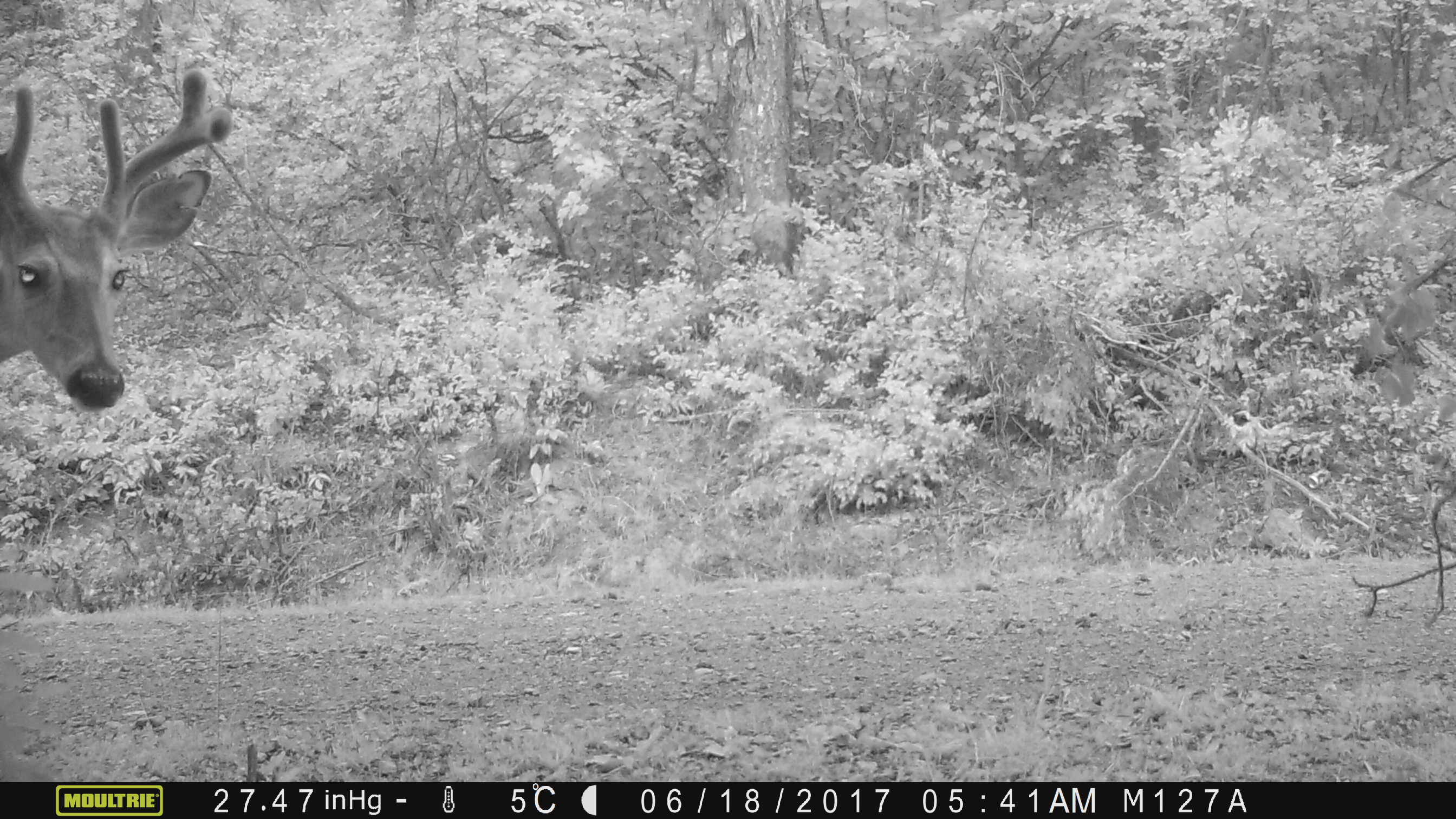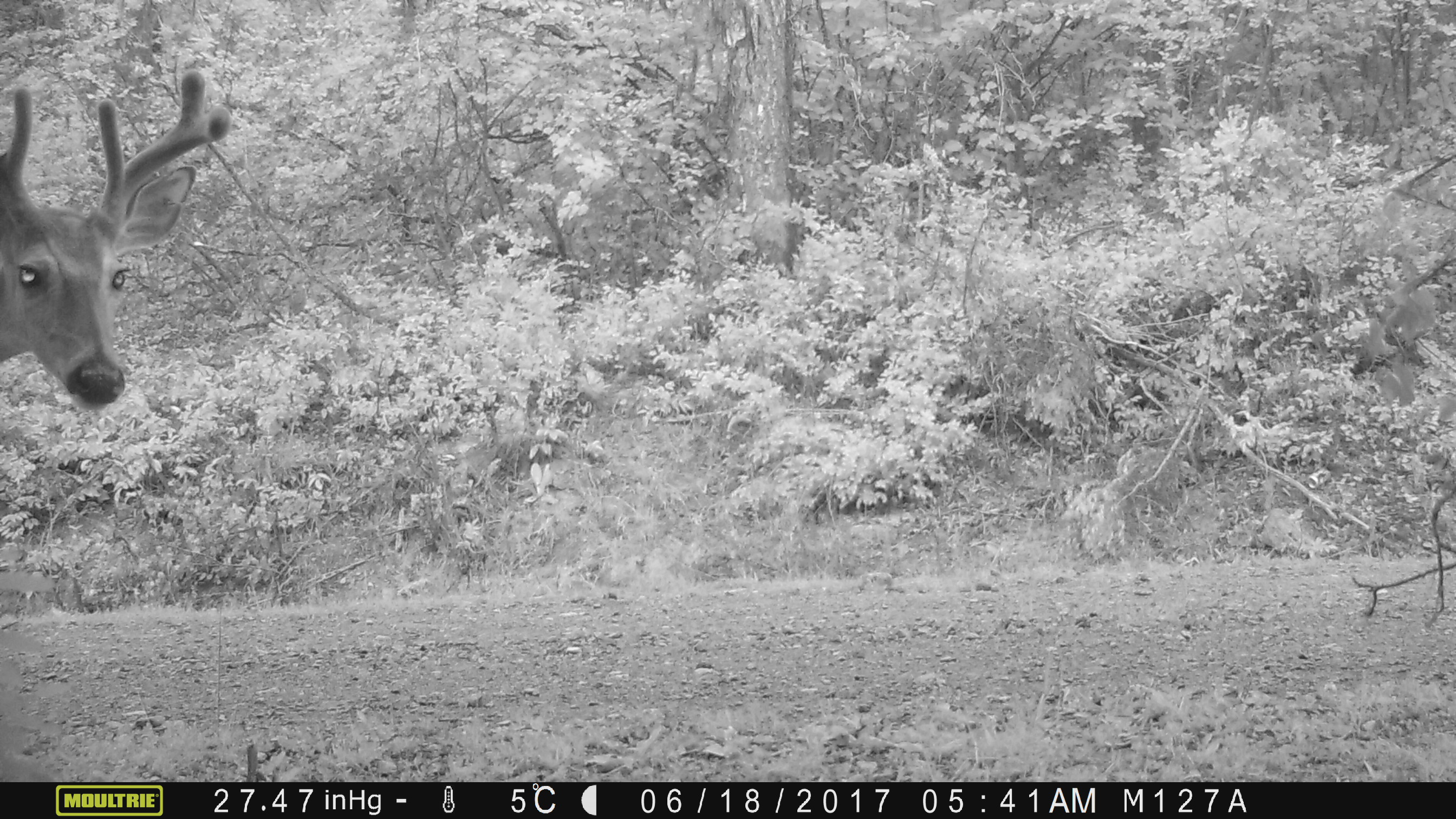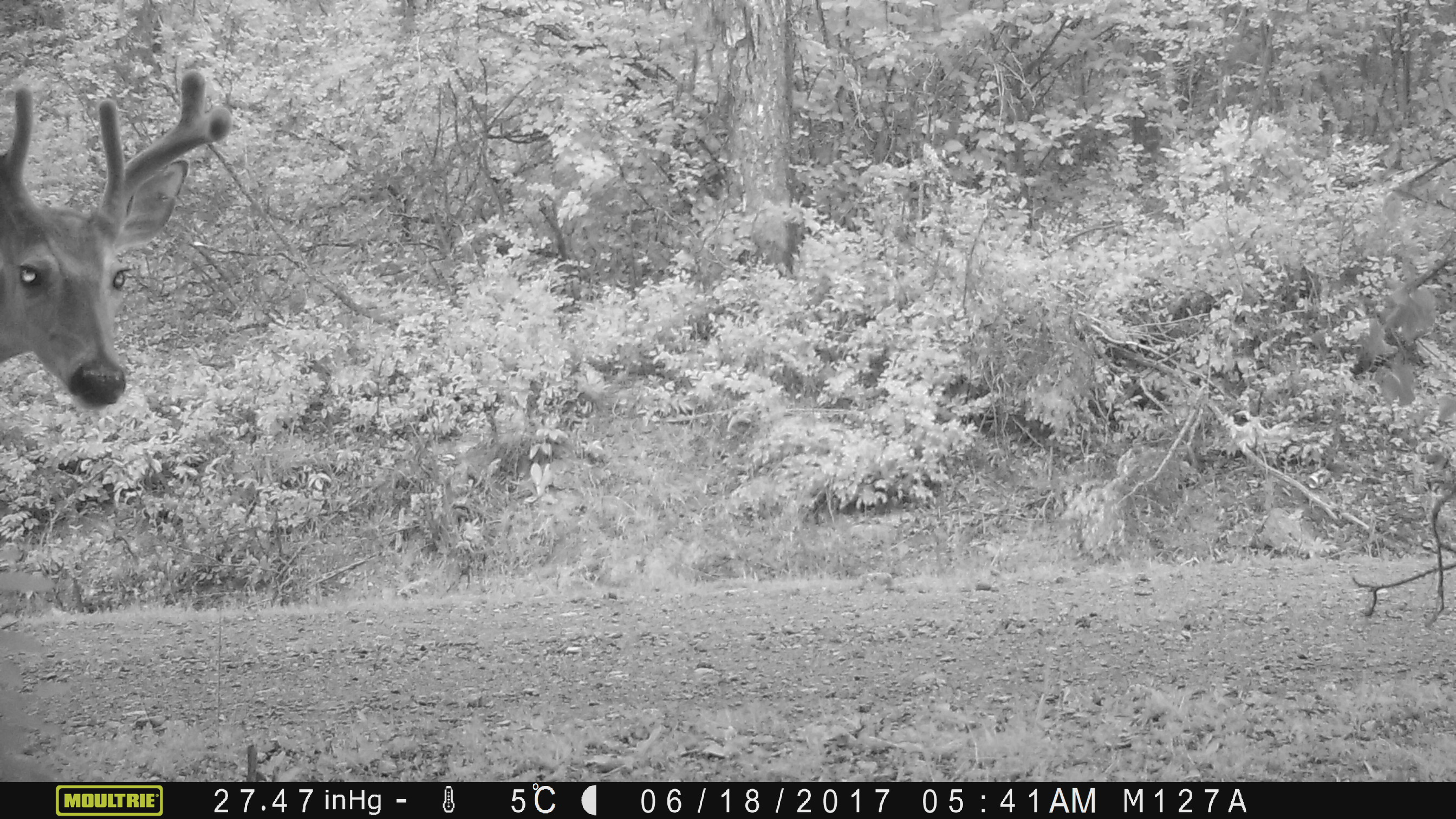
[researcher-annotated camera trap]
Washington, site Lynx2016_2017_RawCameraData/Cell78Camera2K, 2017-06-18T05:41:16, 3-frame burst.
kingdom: Animalia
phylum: Chordata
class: Mammalia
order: Artiodactyla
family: Cervidae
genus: Odocoileus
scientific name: Odocoileus hemionus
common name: mule deer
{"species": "Odocoileus hemionus (mule deer)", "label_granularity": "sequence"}